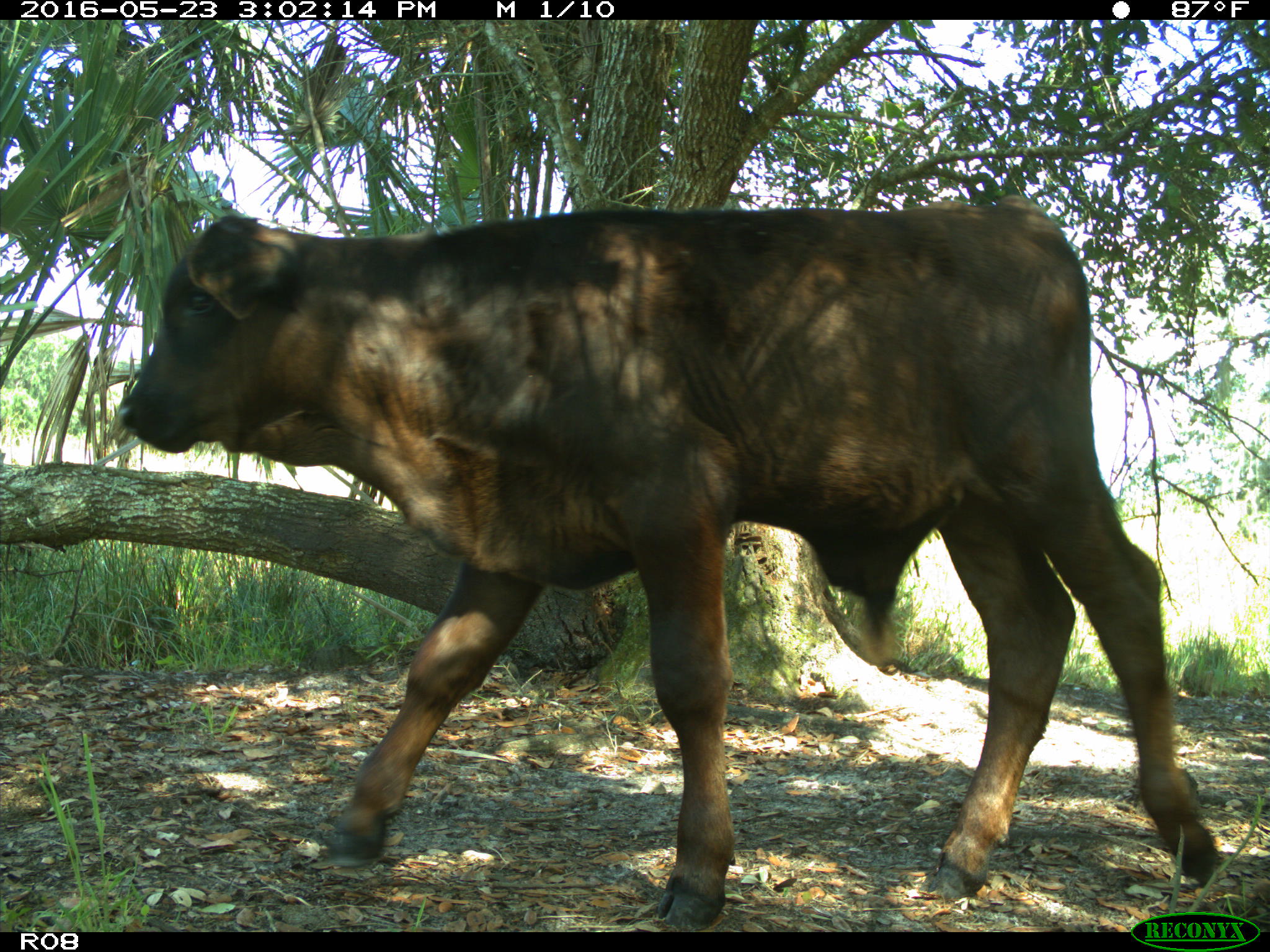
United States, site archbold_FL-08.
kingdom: Animalia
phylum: Chordata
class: Mammalia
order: Artiodactyla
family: Bovidae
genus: Bos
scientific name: Bos taurus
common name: domestic cow